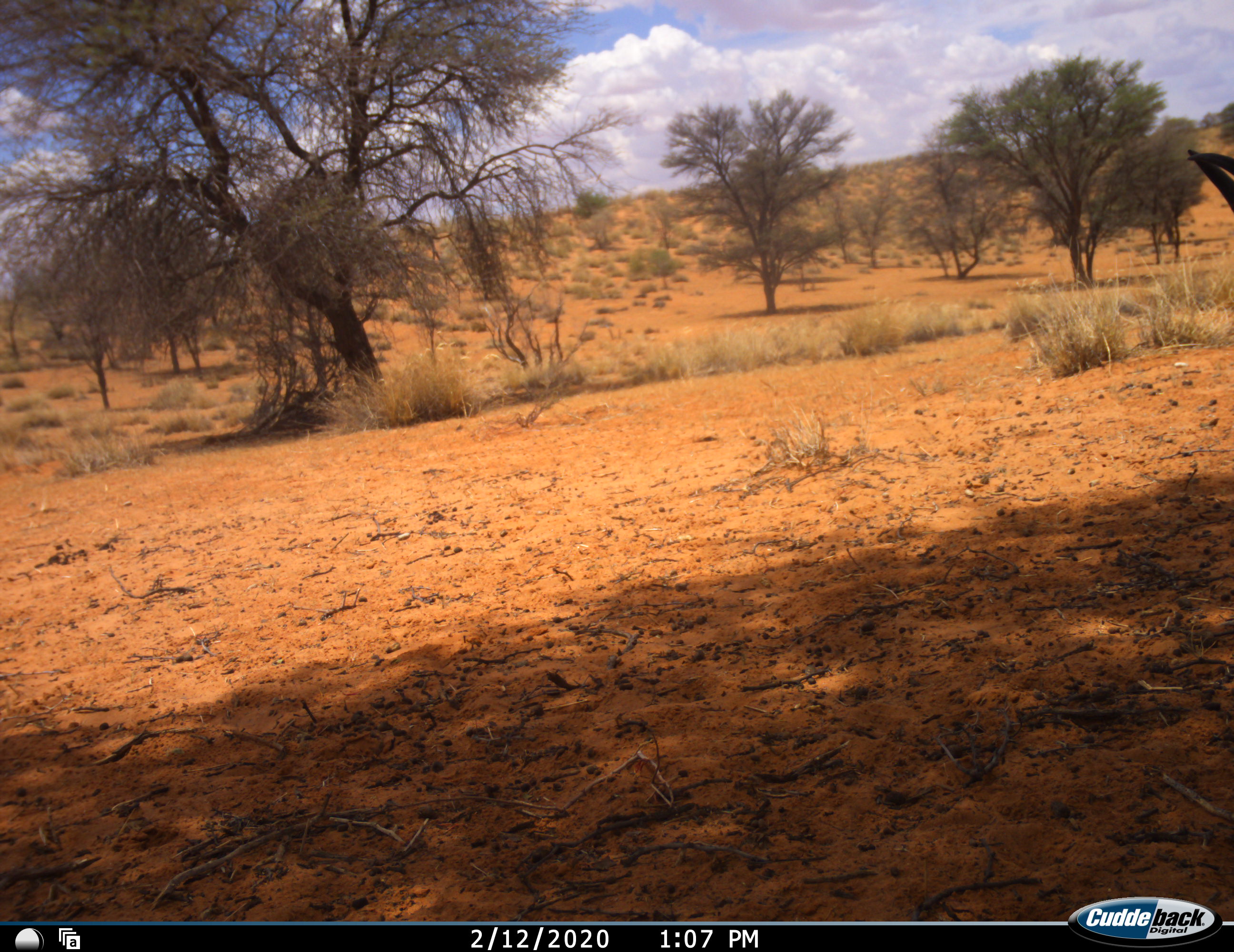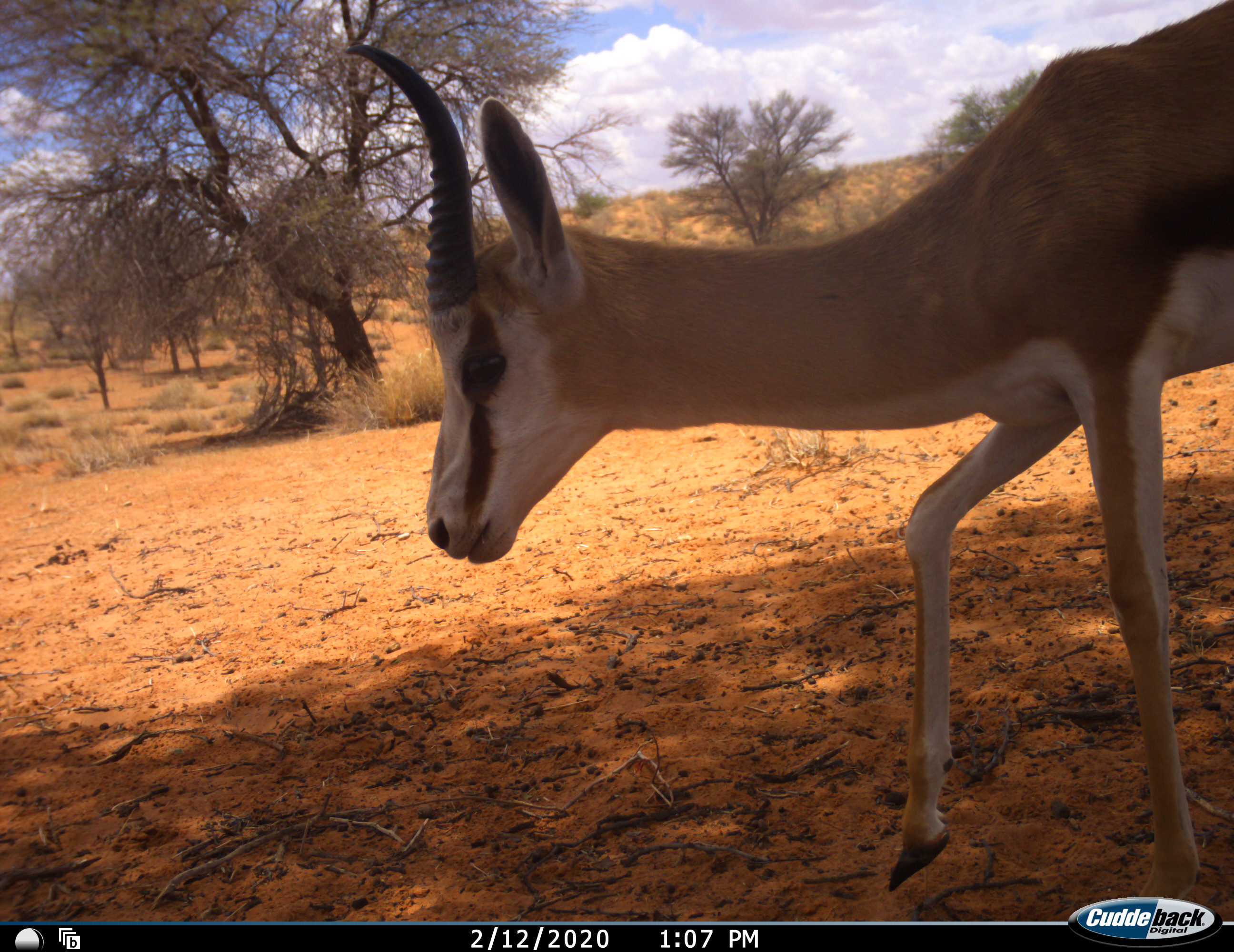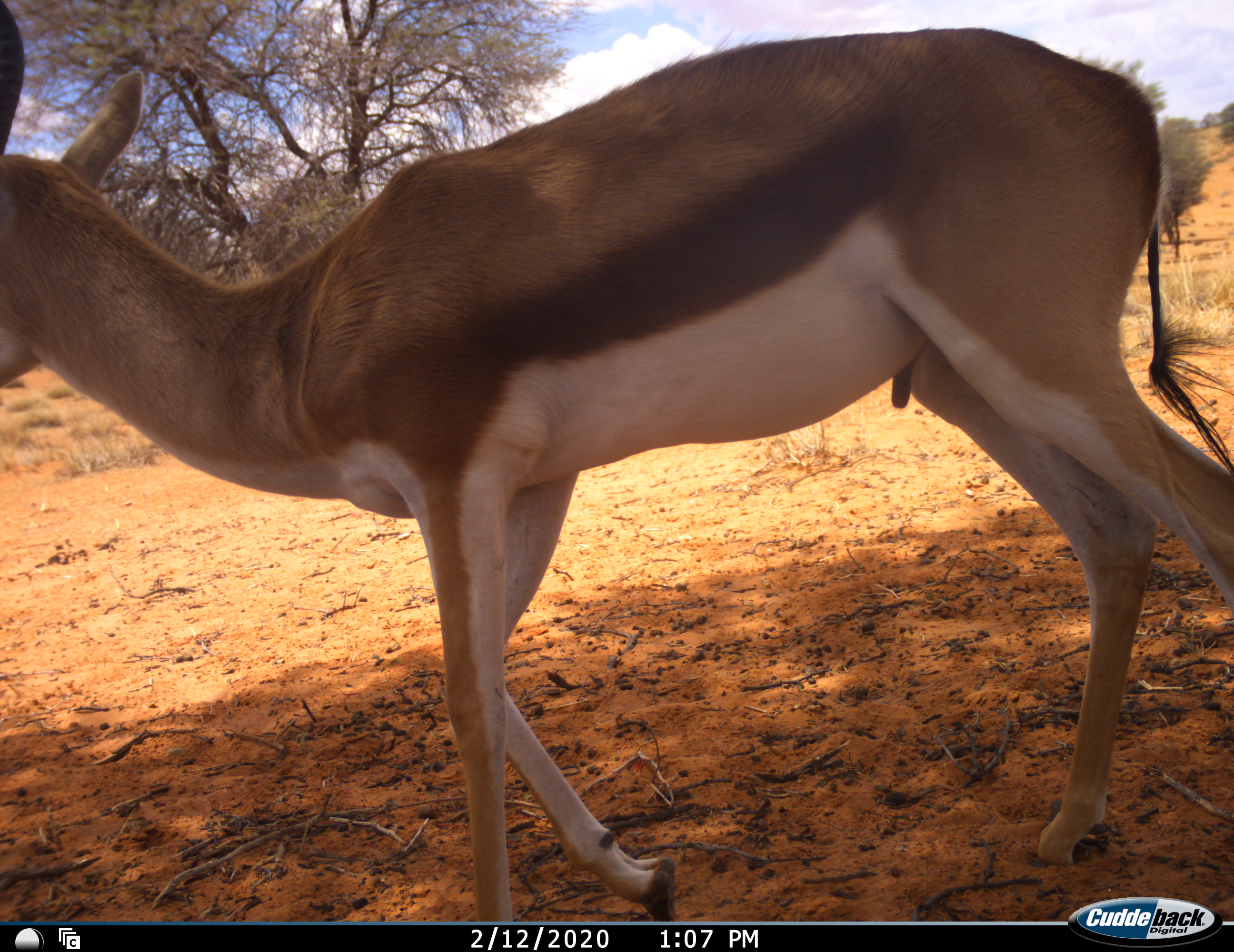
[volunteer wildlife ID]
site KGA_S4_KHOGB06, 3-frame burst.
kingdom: Animalia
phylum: Chordata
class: Mammalia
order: Artiodactyla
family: Bovidae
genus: Antidorcas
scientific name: Antidorcas marsupialis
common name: springbok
Springbok (Antidorcas marsupialis), count 1. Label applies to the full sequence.